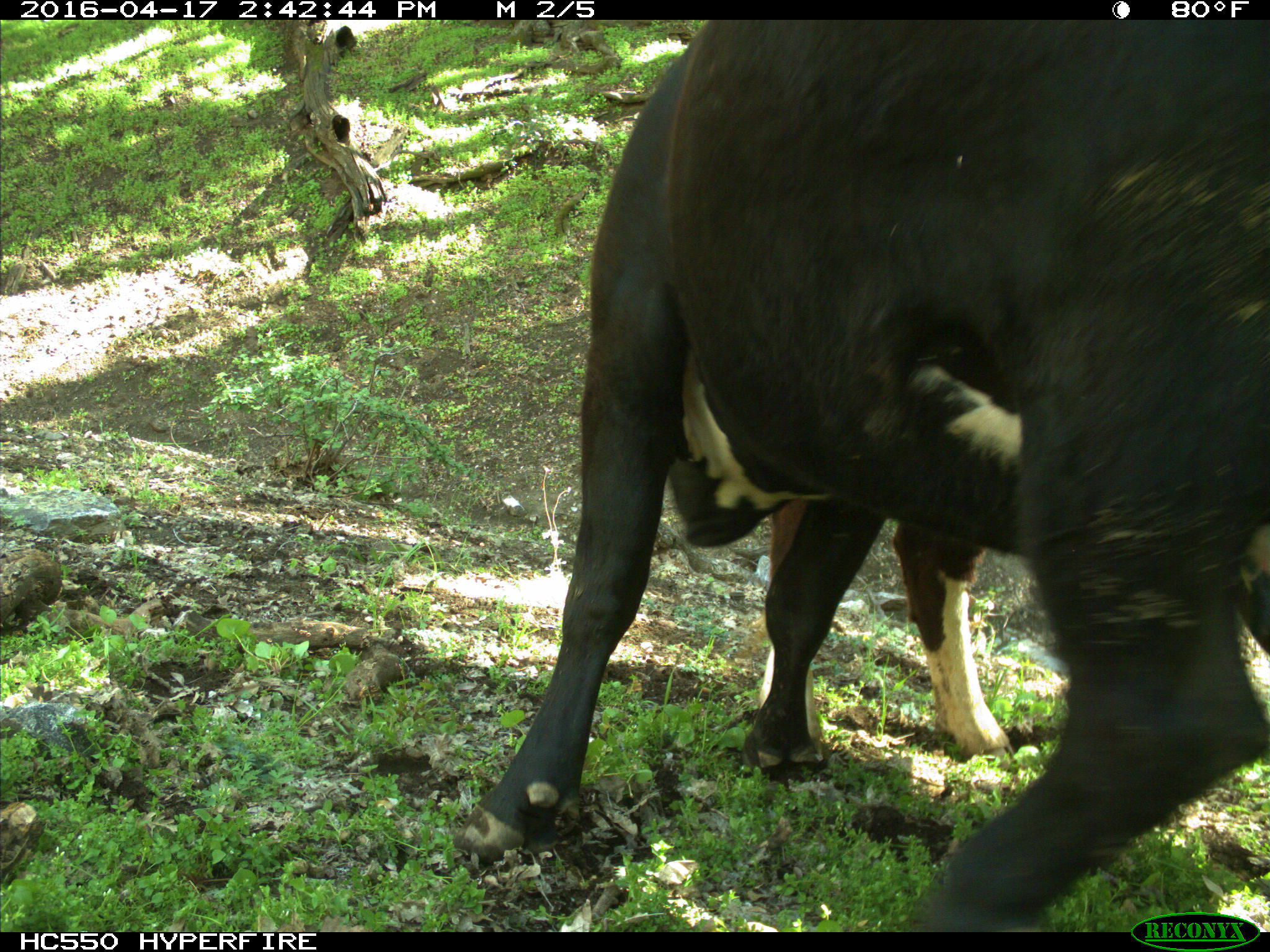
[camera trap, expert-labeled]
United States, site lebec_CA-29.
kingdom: Animalia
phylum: Chordata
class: Mammalia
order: Artiodactyla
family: Bovidae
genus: Bos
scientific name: Bos taurus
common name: domestic cow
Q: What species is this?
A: Bos taurus (domestic cow).